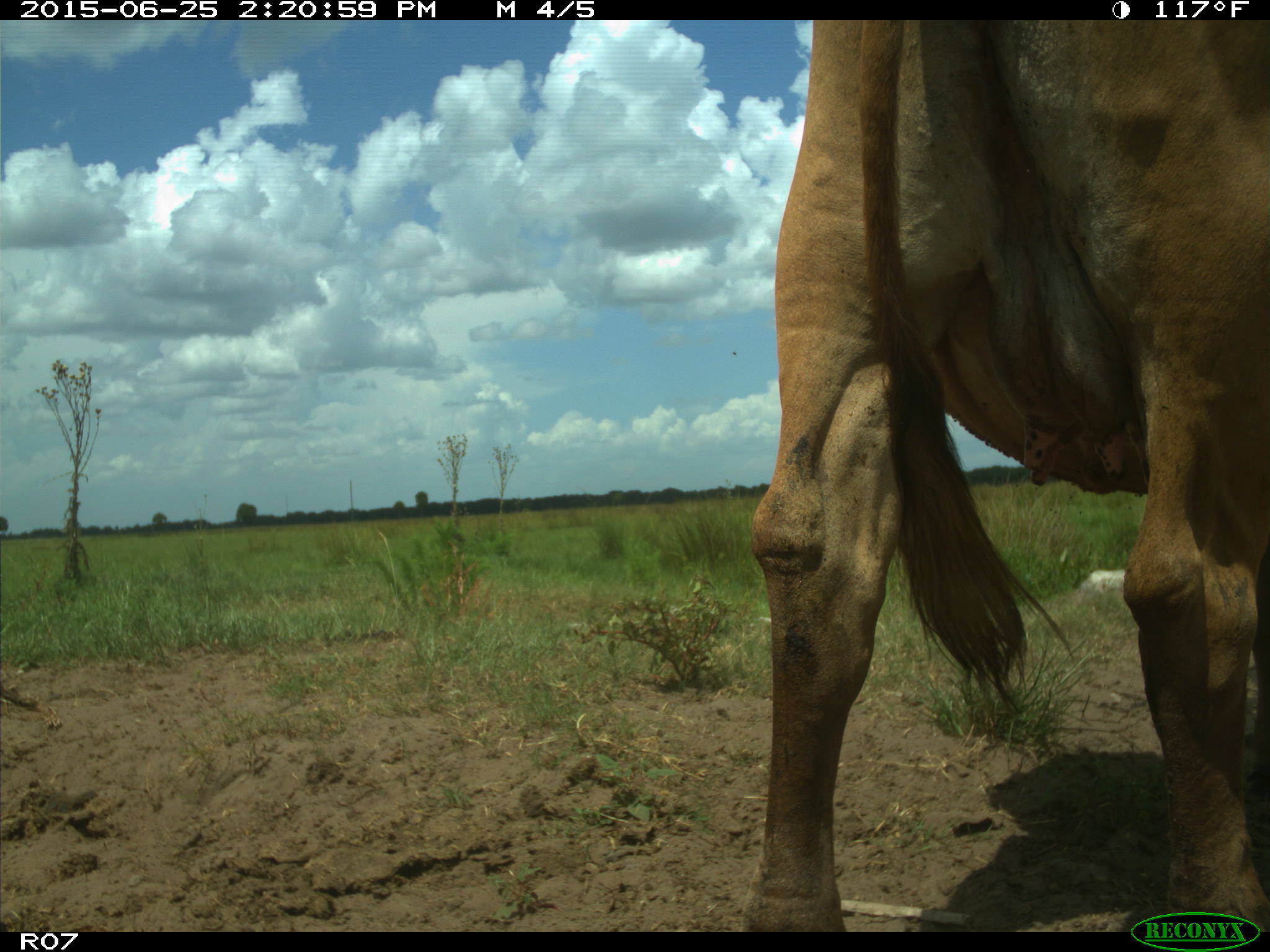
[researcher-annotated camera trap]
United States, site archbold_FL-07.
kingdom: Animalia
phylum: Chordata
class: Mammalia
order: Artiodactyla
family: Bovidae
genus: Bos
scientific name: Bos taurus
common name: domestic cow